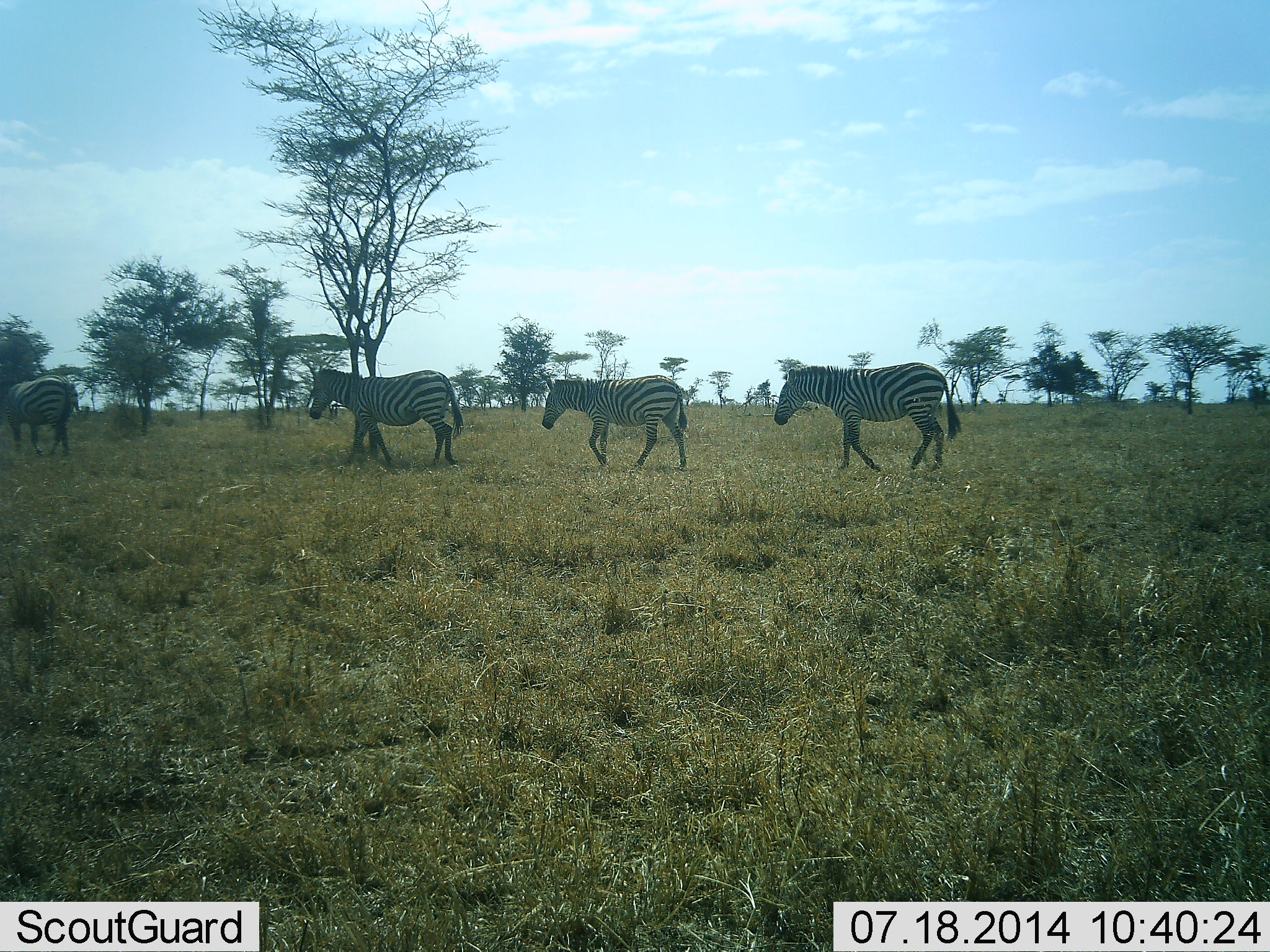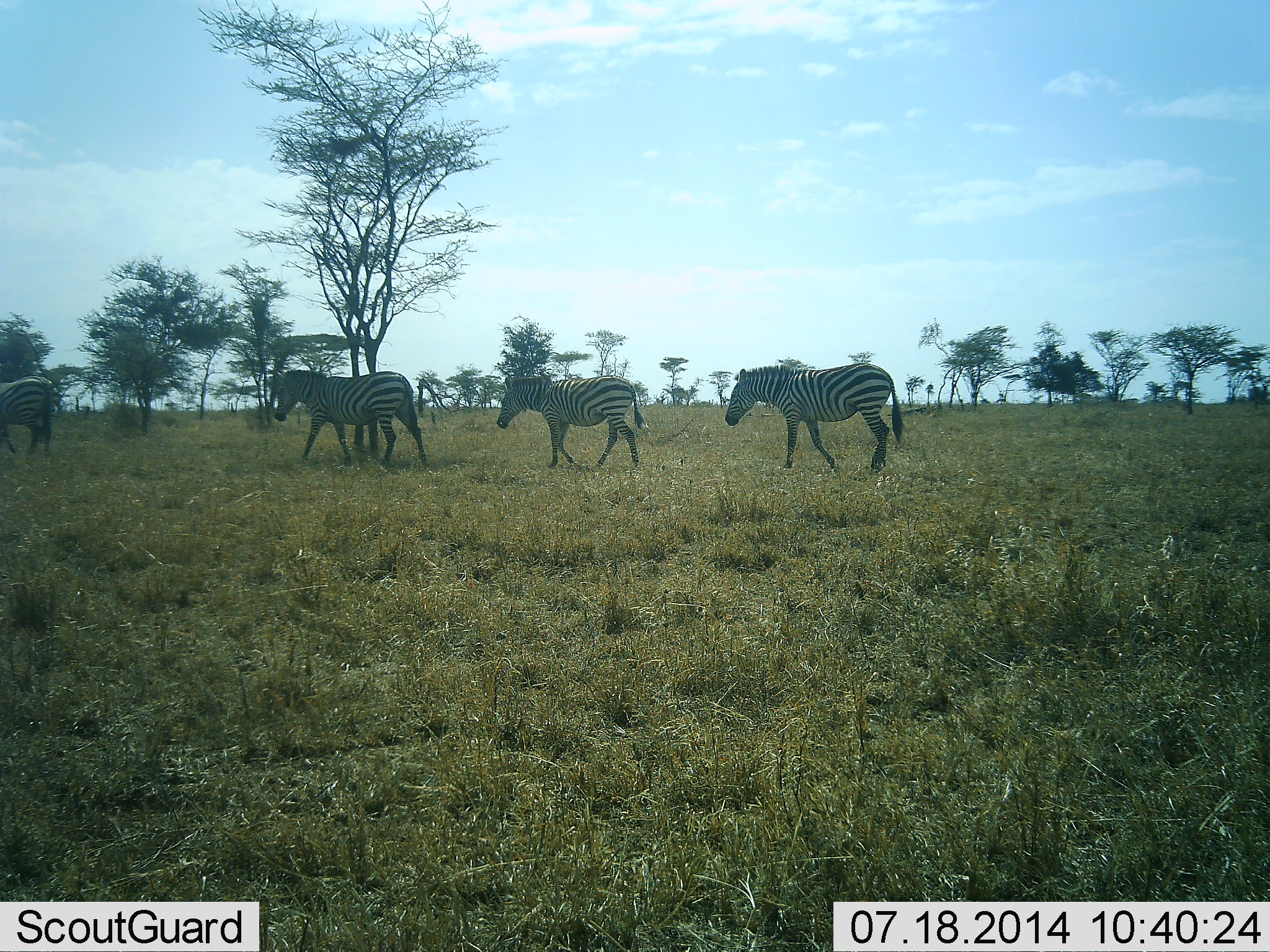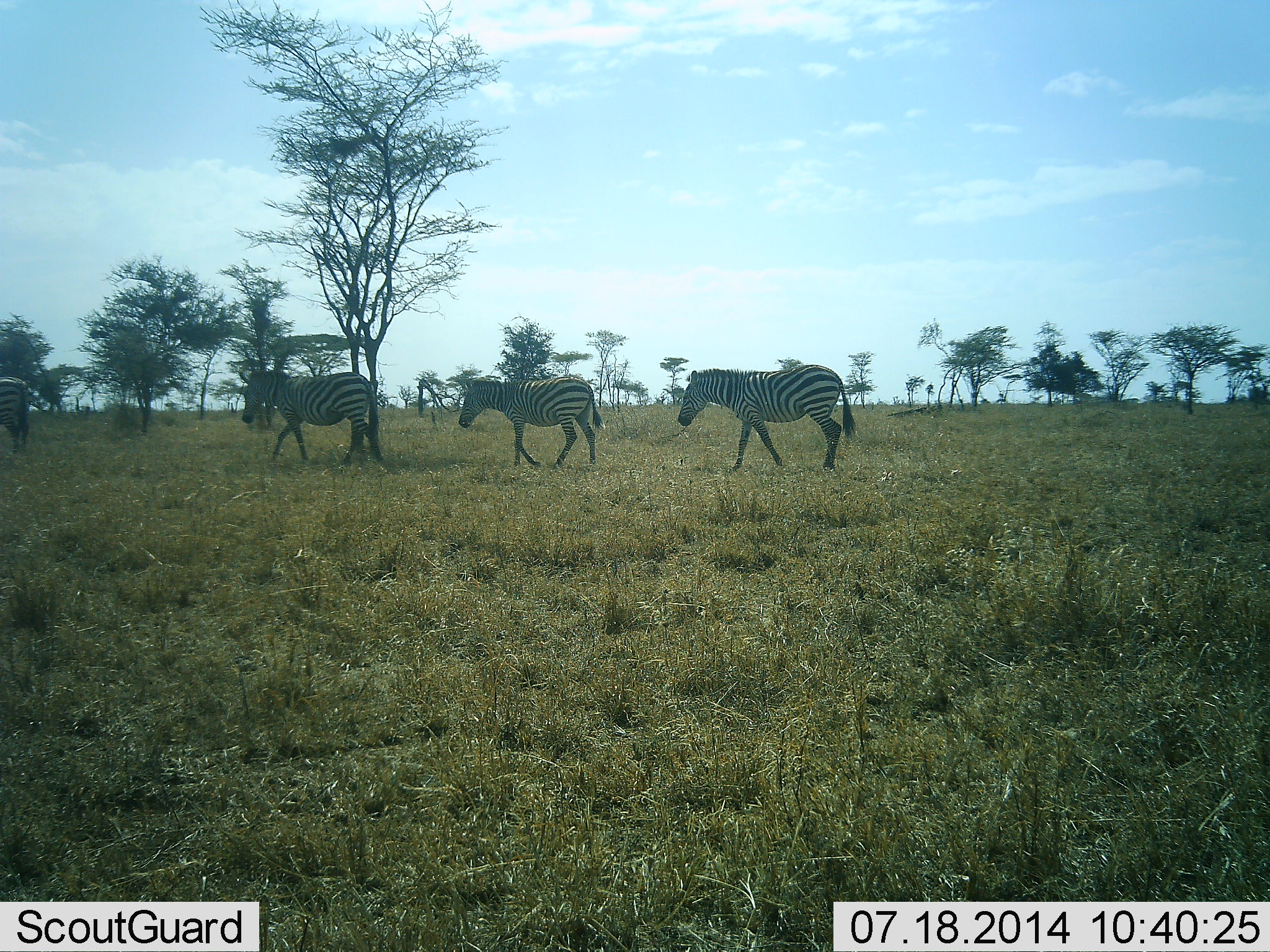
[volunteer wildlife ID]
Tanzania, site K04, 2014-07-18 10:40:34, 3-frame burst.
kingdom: Animalia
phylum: Chordata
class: Mammalia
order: Perissodactyla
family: Equidae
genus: Equus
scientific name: Equus quagga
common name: plains zebra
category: zebra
Zebra (plains zebra) (Equus quagga), count 4. Behavior (volunteer vote fractions): standing 0%, resting 0%, moving 100%, interacting 0%. Young present (vote fraction): 0%. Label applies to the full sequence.